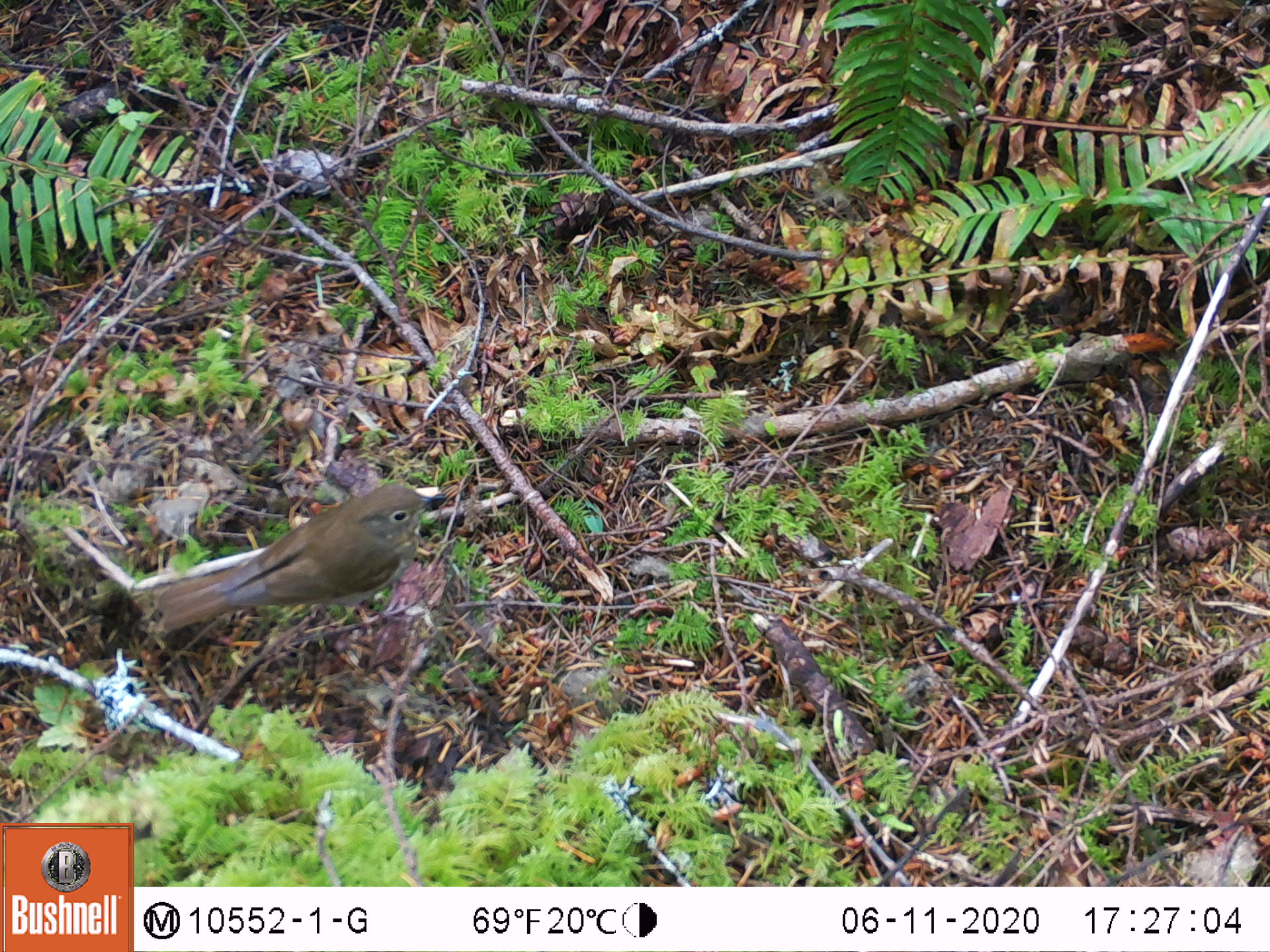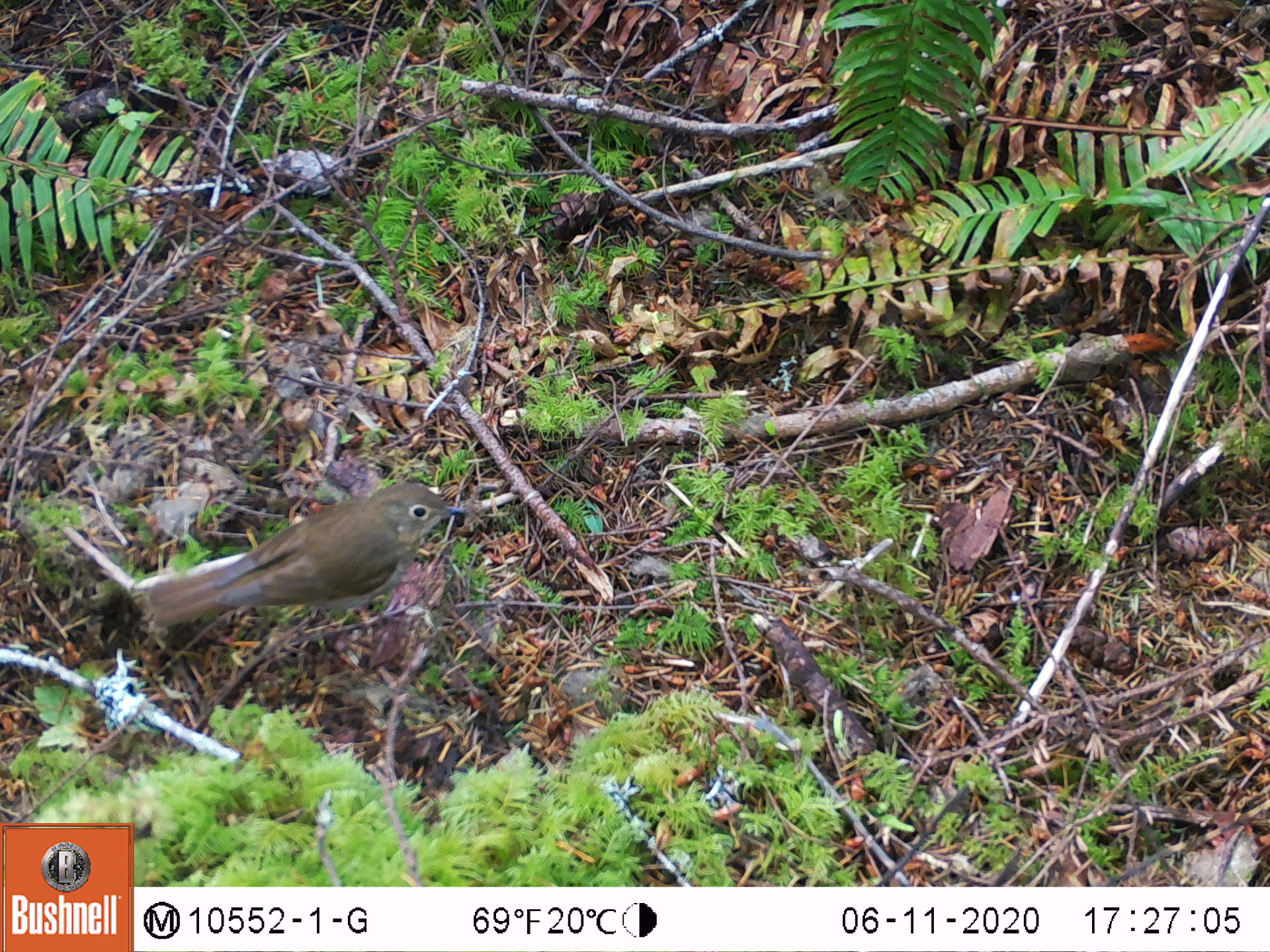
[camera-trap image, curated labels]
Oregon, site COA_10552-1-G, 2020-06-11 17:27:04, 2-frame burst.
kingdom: Animalia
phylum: Chordata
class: Aves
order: Passeriformes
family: Turdidae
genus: Catharus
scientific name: Catharus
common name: brown thrushes and nightingale-thrushes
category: catharus species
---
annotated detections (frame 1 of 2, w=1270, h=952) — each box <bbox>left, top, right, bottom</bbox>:
catharus species: <bbox>145, 486, 438, 631</bbox>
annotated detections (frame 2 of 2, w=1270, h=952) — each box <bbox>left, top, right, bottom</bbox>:
catharus species: <bbox>145, 486, 462, 621</bbox>